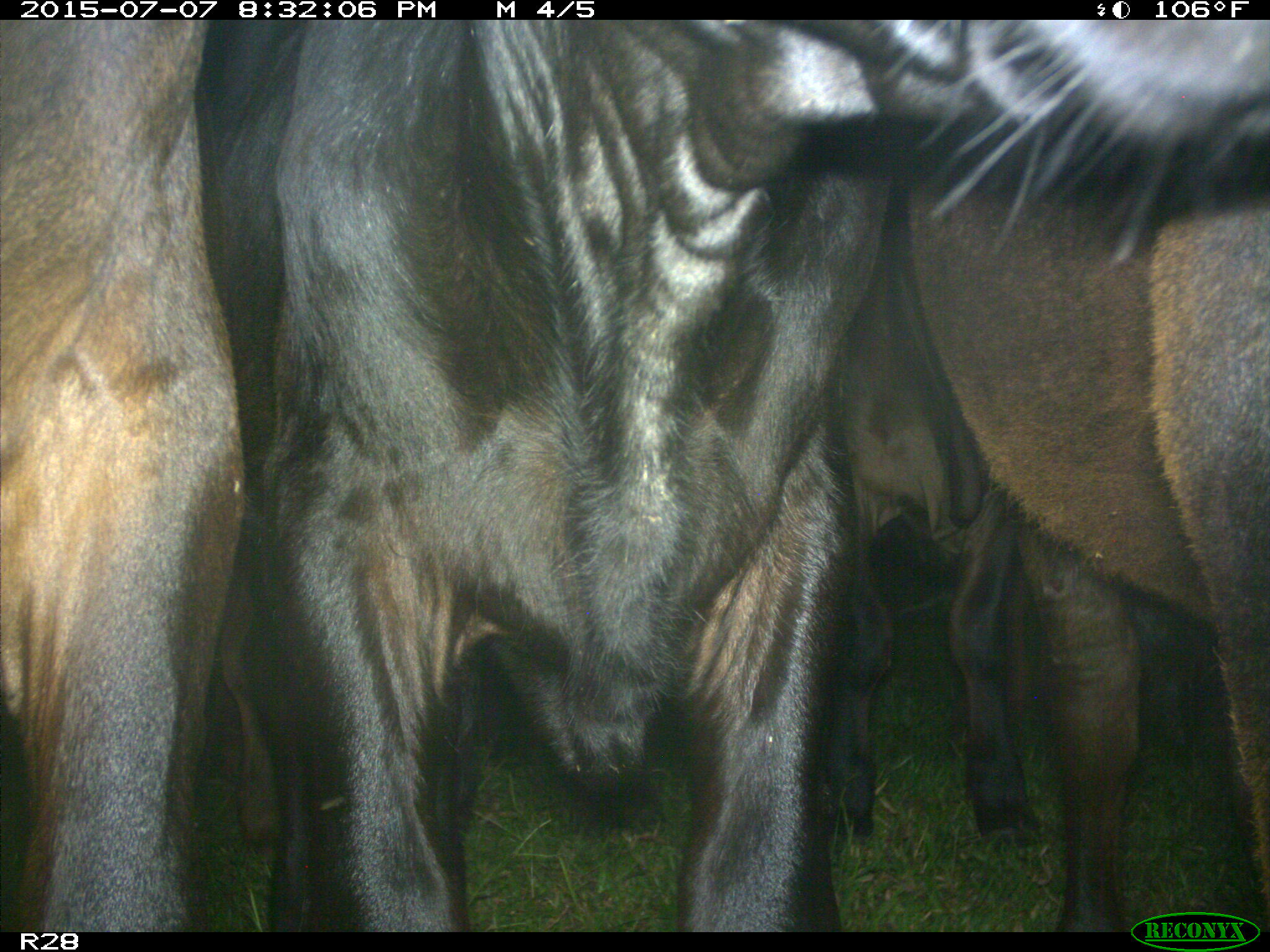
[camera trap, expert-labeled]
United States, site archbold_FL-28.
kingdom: Animalia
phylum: Chordata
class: Mammalia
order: Artiodactyla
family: Bovidae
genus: Bos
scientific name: Bos taurus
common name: domestic cow